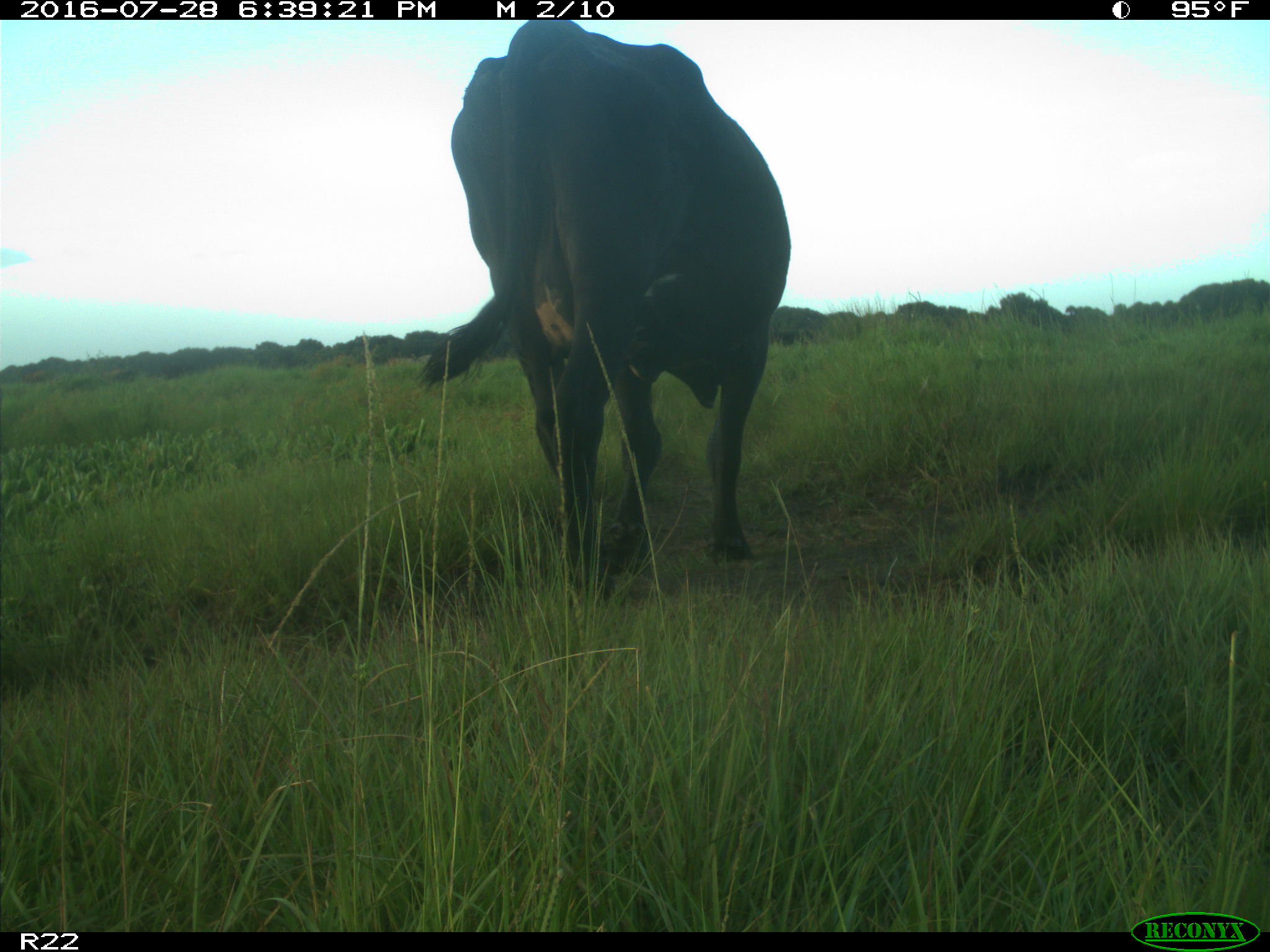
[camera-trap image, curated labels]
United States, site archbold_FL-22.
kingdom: Animalia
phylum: Chordata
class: Mammalia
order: Artiodactyla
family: Bovidae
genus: Bos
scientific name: Bos taurus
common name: domestic cow